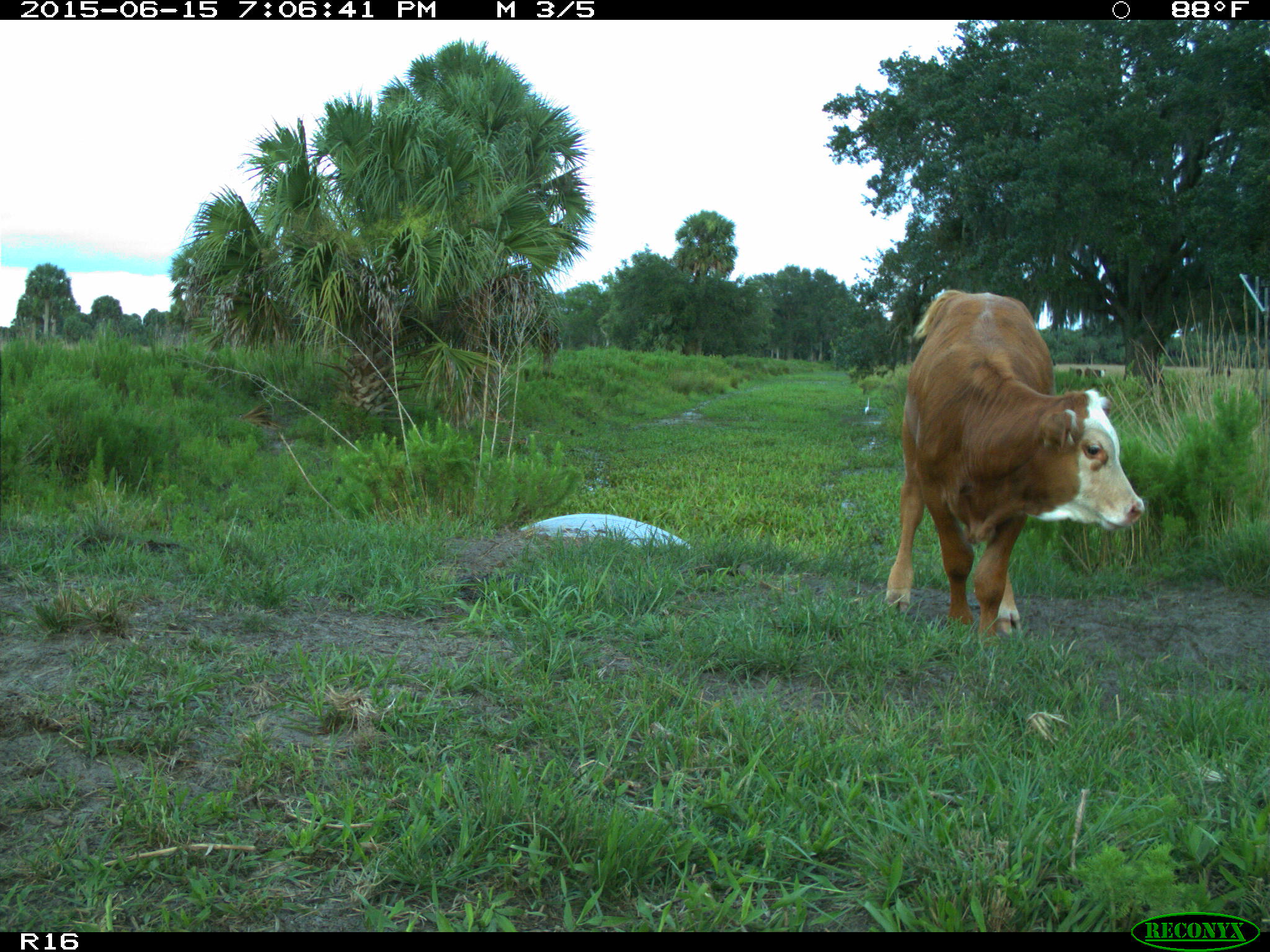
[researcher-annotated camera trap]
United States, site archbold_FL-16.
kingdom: Animalia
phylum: Chordata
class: Mammalia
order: Artiodactyla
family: Bovidae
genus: Bos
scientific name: Bos taurus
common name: domestic cow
Bos taurus (domestic cow).